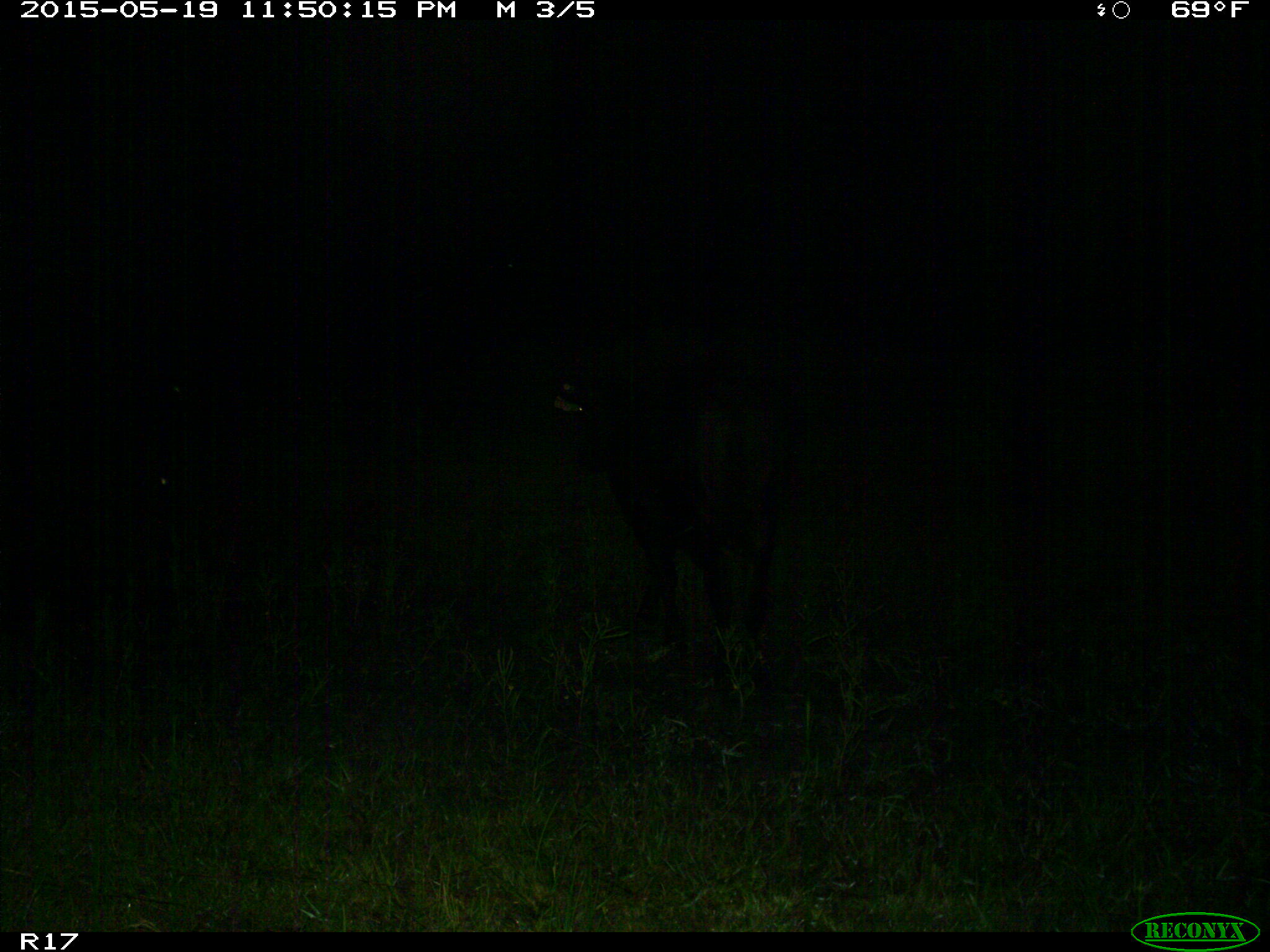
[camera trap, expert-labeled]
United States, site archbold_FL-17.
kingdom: Animalia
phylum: Chordata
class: Mammalia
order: Artiodactyla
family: Bovidae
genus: Bos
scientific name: Bos taurus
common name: domestic cow